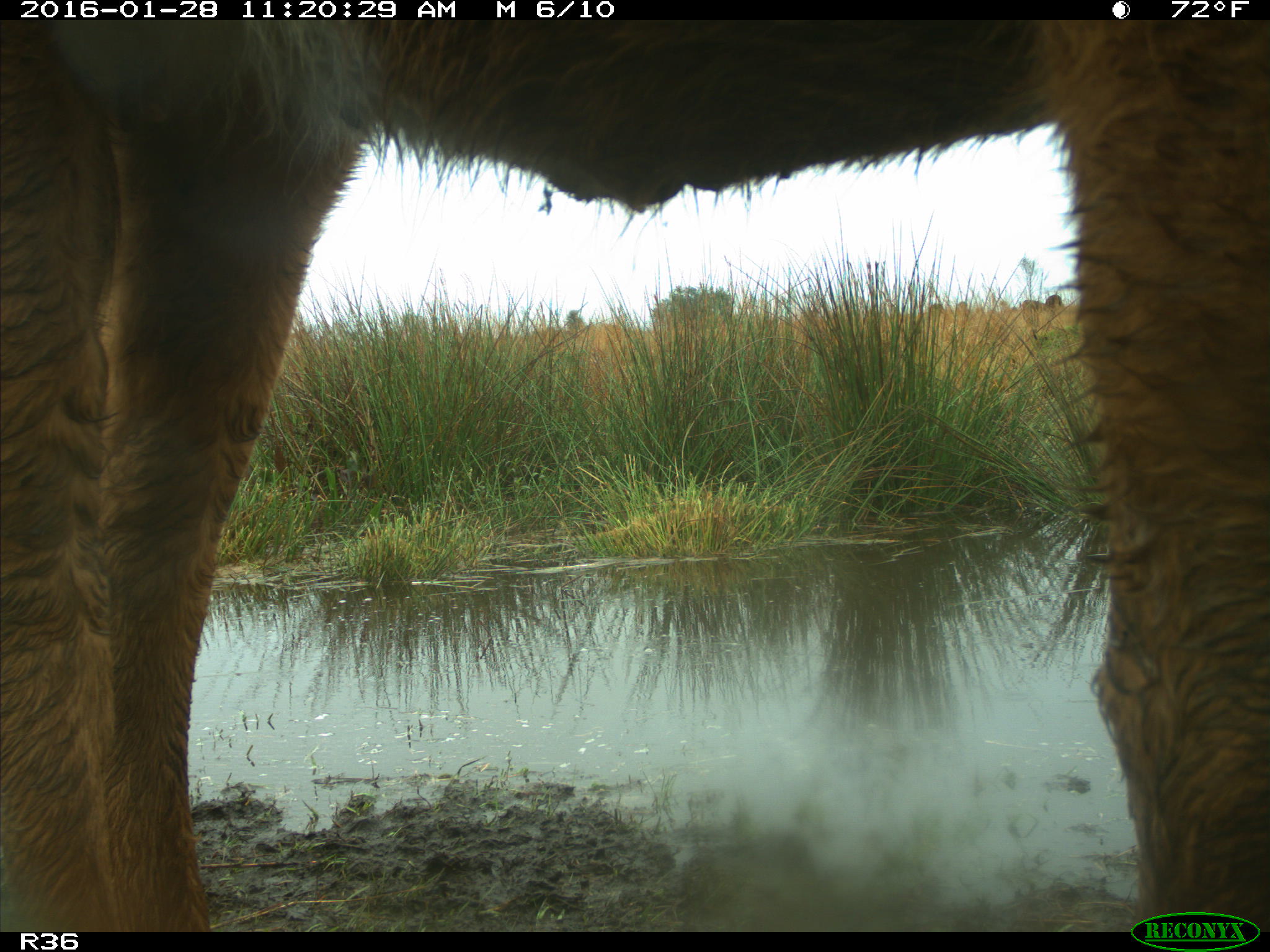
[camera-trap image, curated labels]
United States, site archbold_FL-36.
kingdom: Animalia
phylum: Chordata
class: Mammalia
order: Artiodactyla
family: Bovidae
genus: Bos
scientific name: Bos taurus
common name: domestic cow